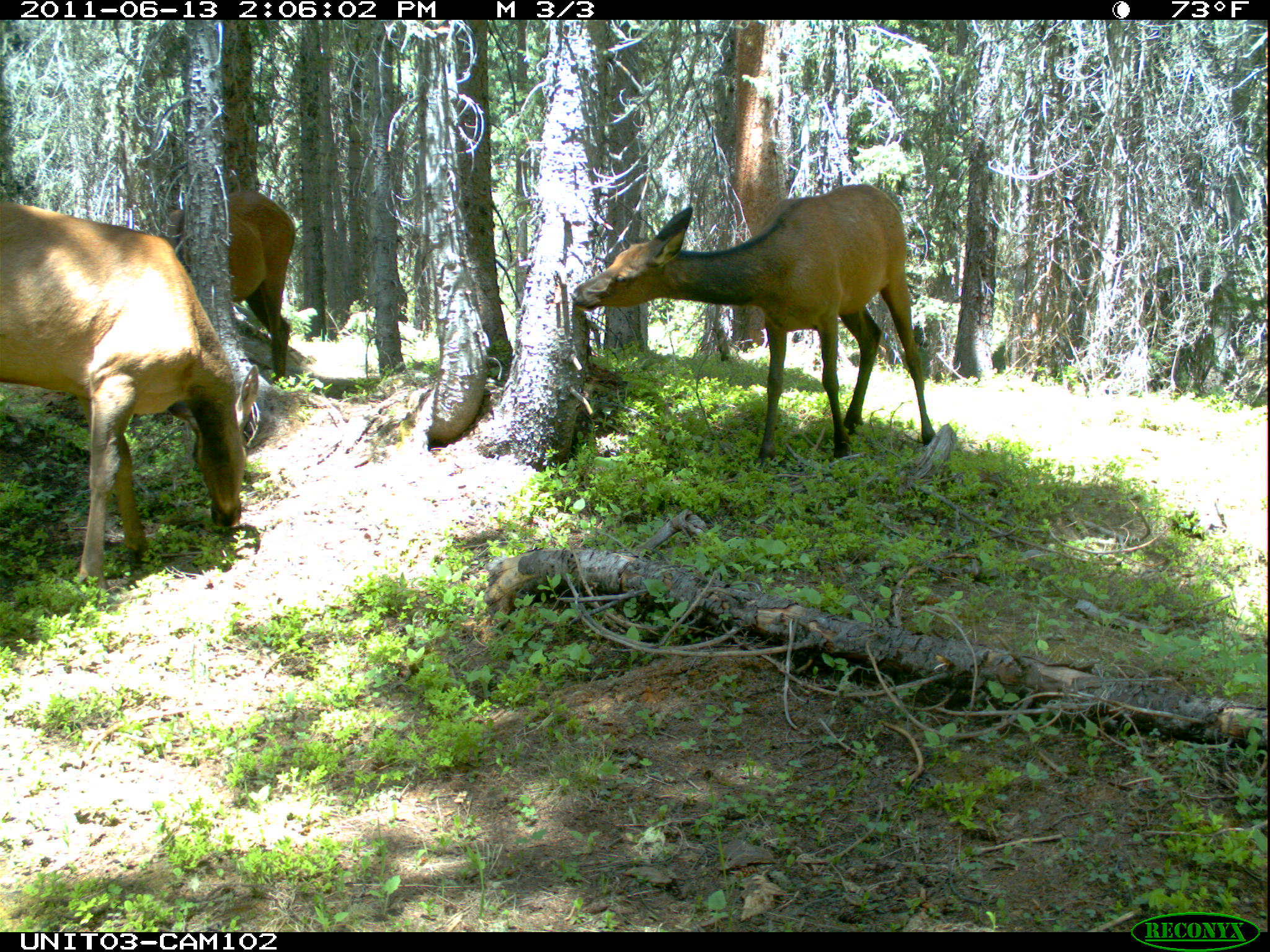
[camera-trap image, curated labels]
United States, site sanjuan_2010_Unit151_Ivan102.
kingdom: Animalia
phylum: Chordata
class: Mammalia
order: Artiodactyla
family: Cervidae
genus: Cervus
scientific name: Cervus elaphus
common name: red deer